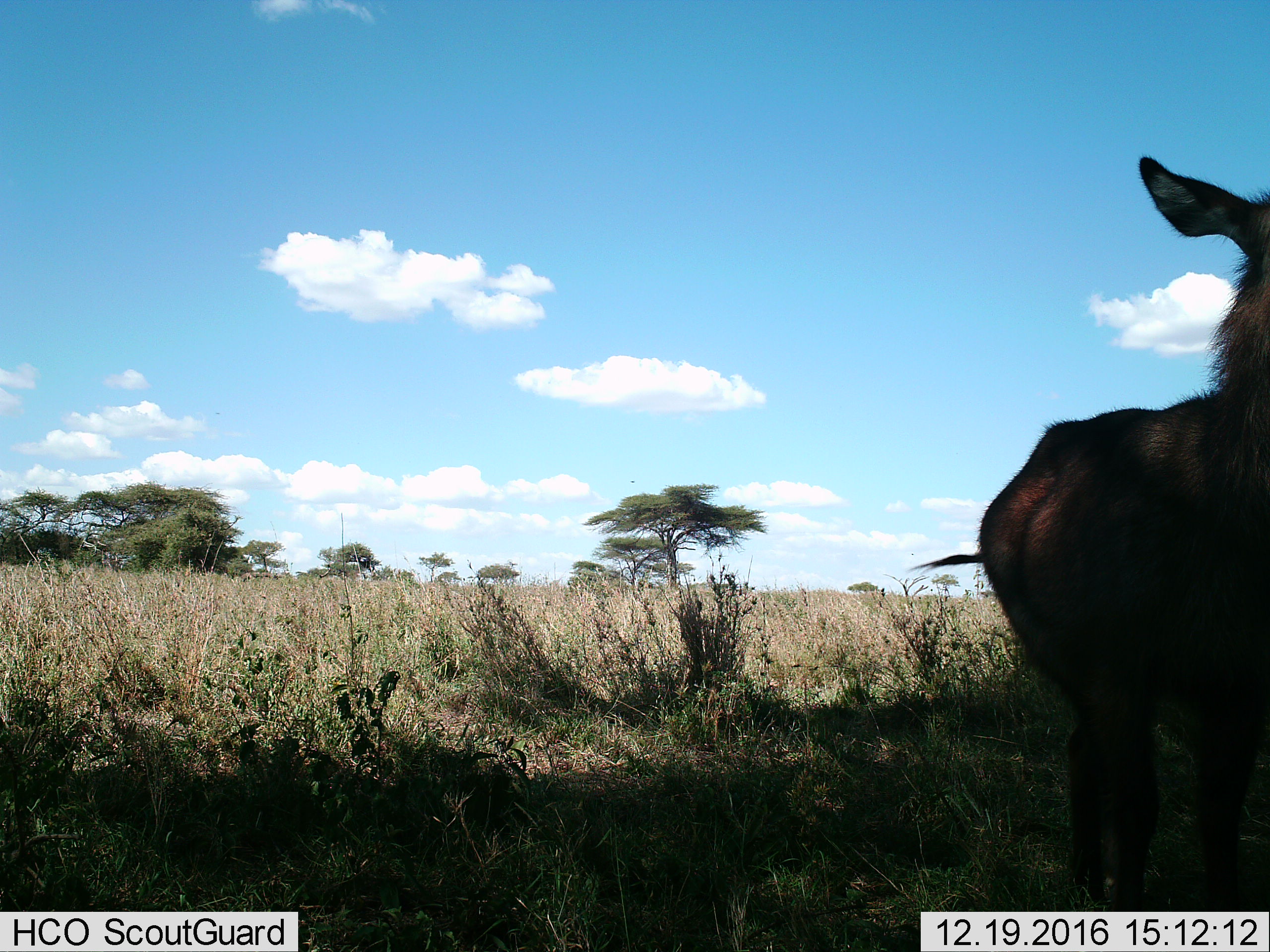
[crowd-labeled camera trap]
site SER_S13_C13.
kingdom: Animalia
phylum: Chordata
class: Mammalia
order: Artiodactyla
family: Bovidae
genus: Kobus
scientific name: Kobus ellipsiprymnus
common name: waterbuck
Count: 1.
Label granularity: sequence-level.